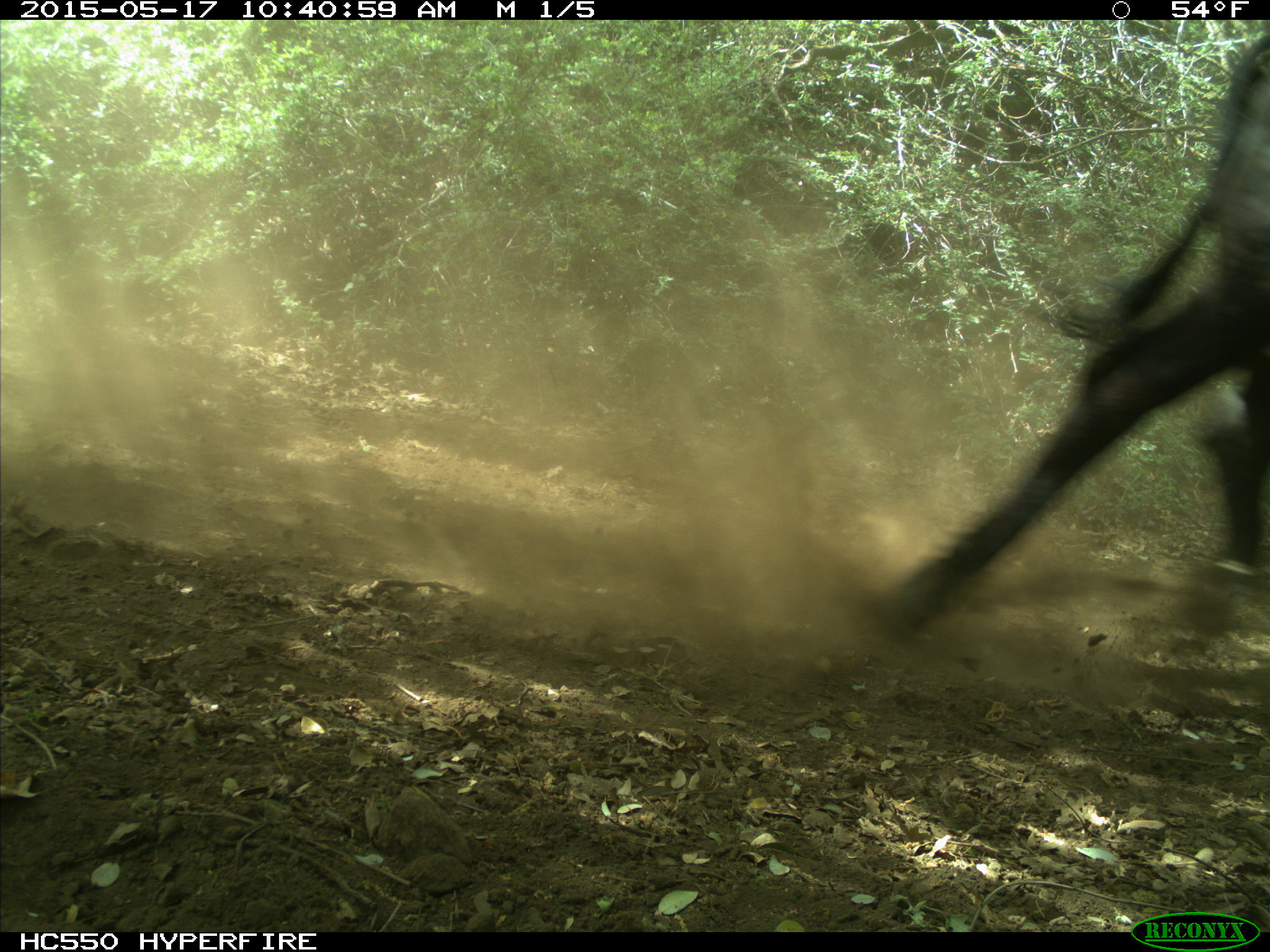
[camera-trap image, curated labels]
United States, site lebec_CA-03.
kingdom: Animalia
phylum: Chordata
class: Mammalia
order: Artiodactyla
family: Bovidae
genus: Bos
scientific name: Bos taurus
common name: domestic cow